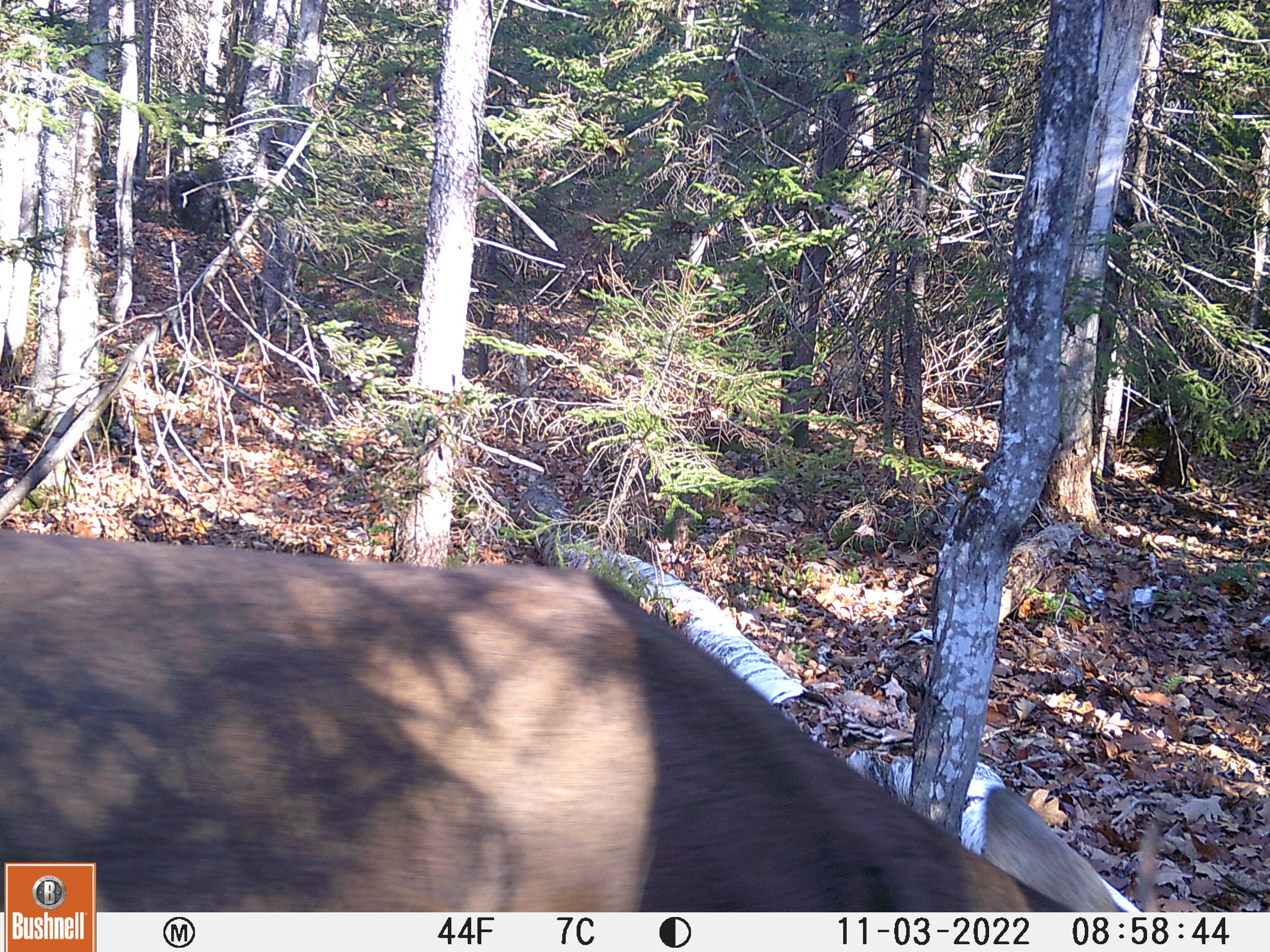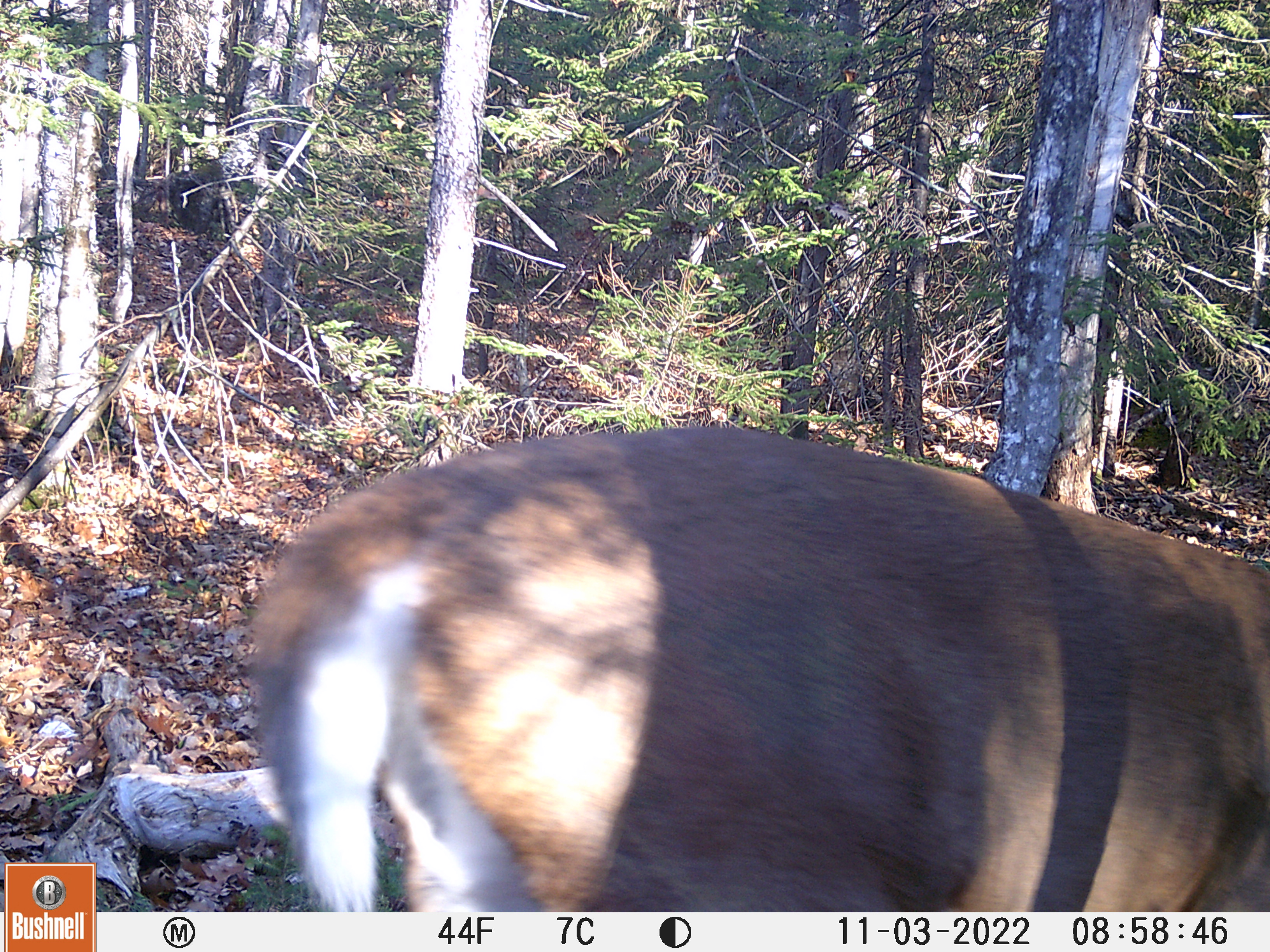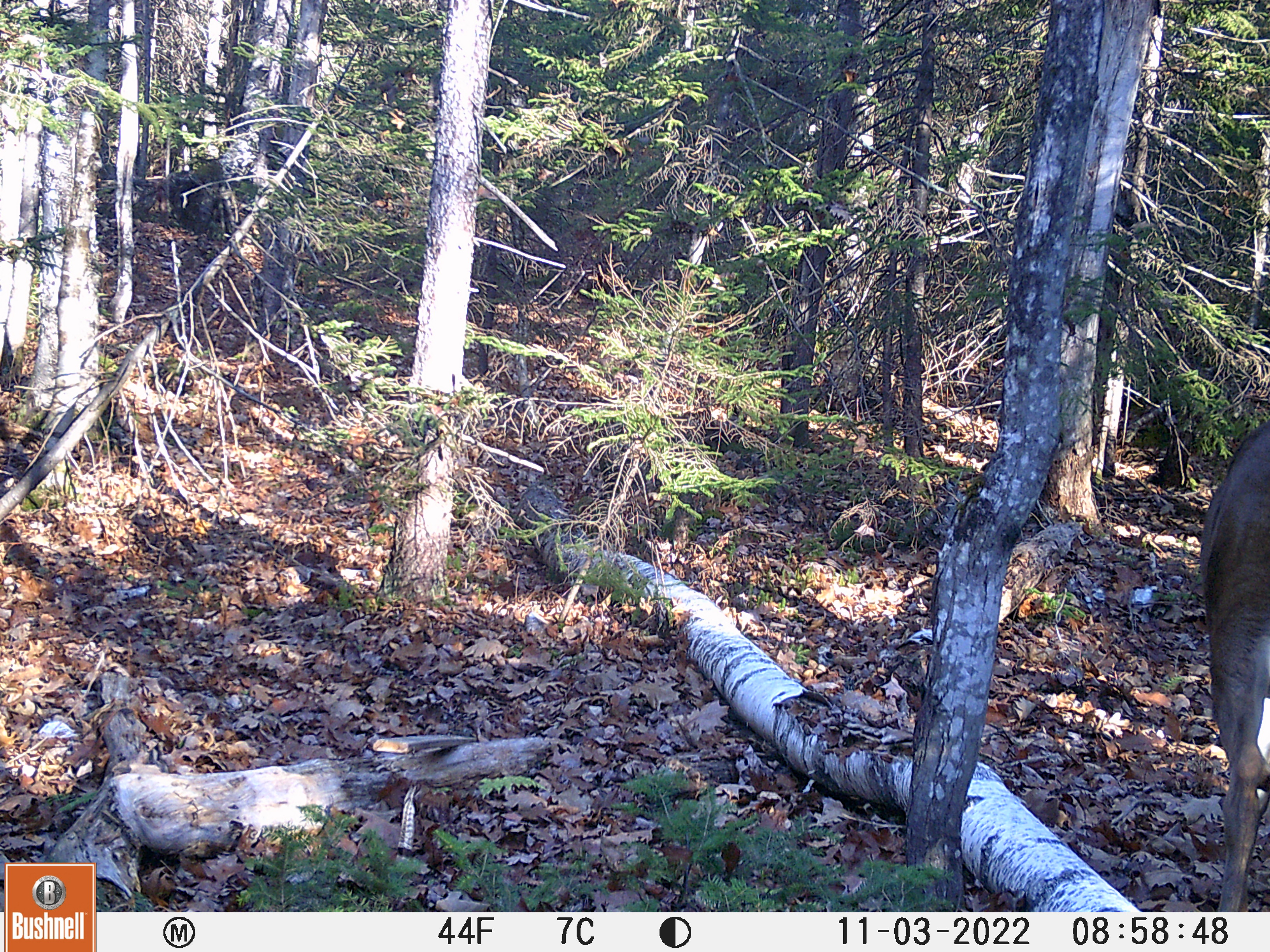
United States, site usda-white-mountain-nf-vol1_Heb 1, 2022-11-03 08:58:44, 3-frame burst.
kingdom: Animalia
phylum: Chordata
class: Mammalia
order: Artiodactyla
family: Cervidae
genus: Odocoileus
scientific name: Odocoileus virginianus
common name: white-tailed deer